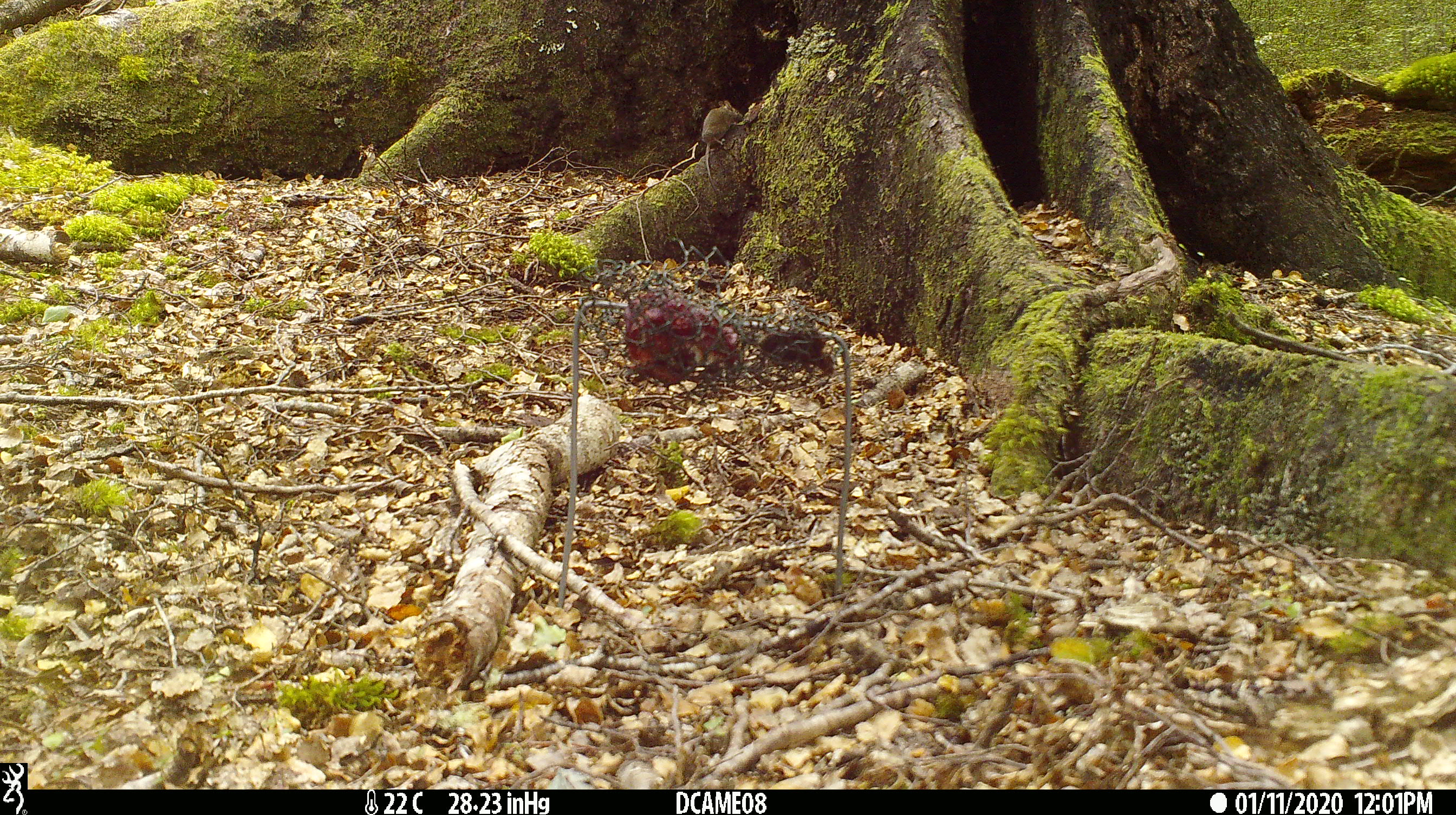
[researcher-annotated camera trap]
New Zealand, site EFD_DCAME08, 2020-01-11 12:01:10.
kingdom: Animalia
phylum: Chordata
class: Mammalia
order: Rodentia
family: Muridae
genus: Mus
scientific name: Mus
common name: mouse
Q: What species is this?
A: Mouse (Mus).